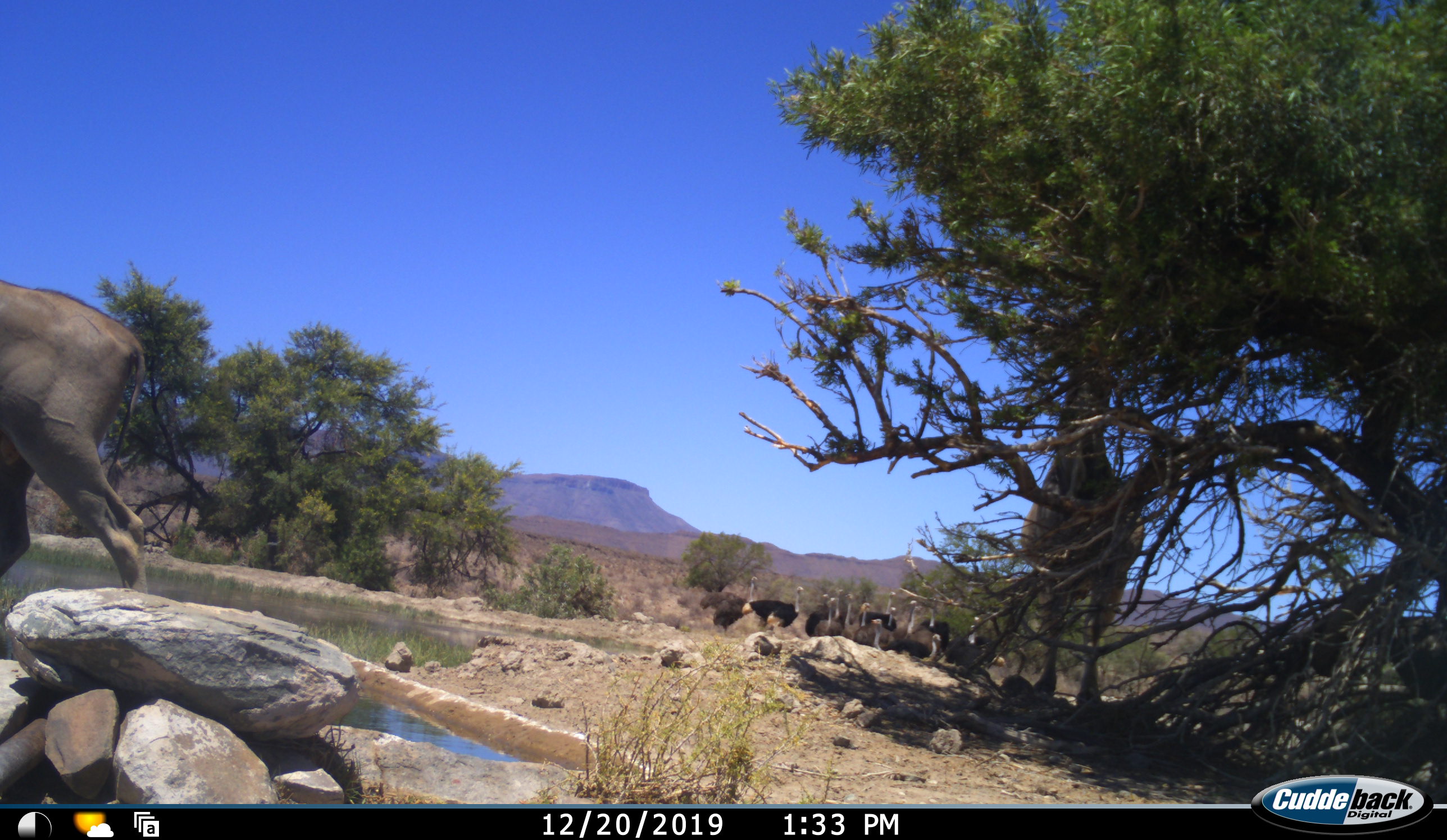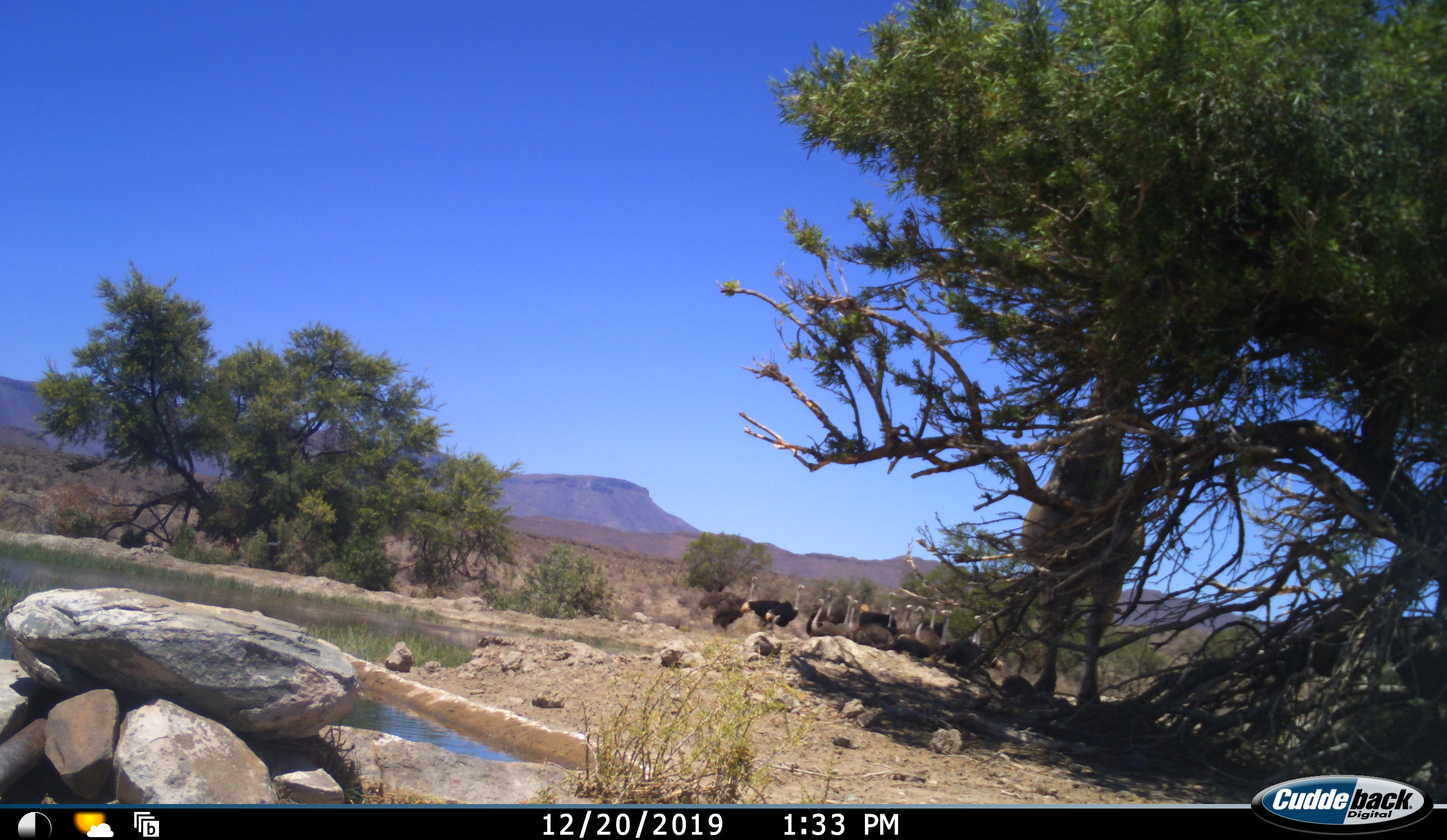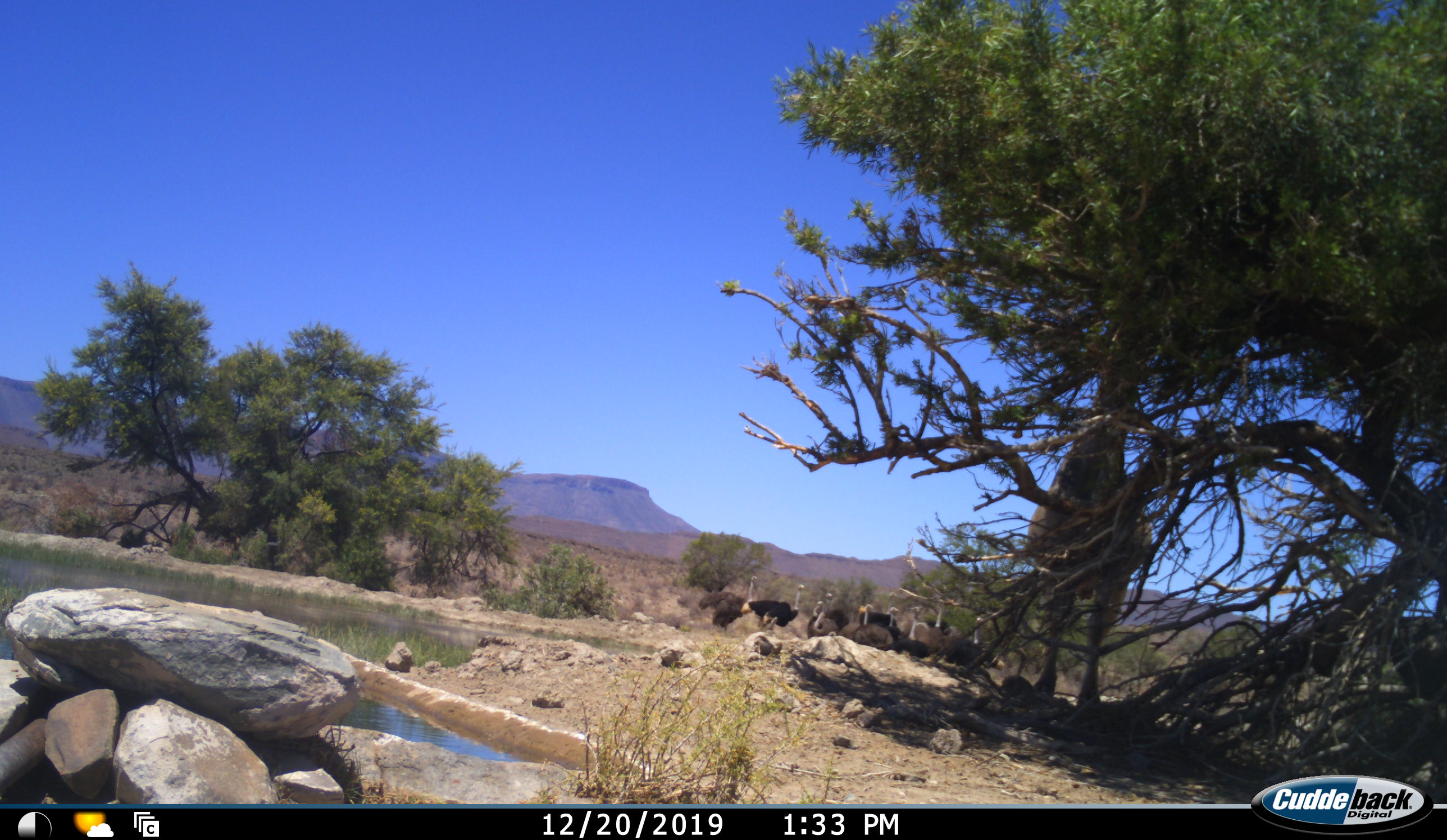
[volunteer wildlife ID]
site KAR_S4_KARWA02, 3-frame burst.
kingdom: Animalia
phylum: Chordata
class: Mammalia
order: Artiodactyla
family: Bovidae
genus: Tragelaphus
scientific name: Tragelaphus oryx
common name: eland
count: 2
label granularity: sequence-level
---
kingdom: Animalia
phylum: Chordata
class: Aves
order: Struthioniformes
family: Struthionidae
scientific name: Struthionidae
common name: ostrich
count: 11-50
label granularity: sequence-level